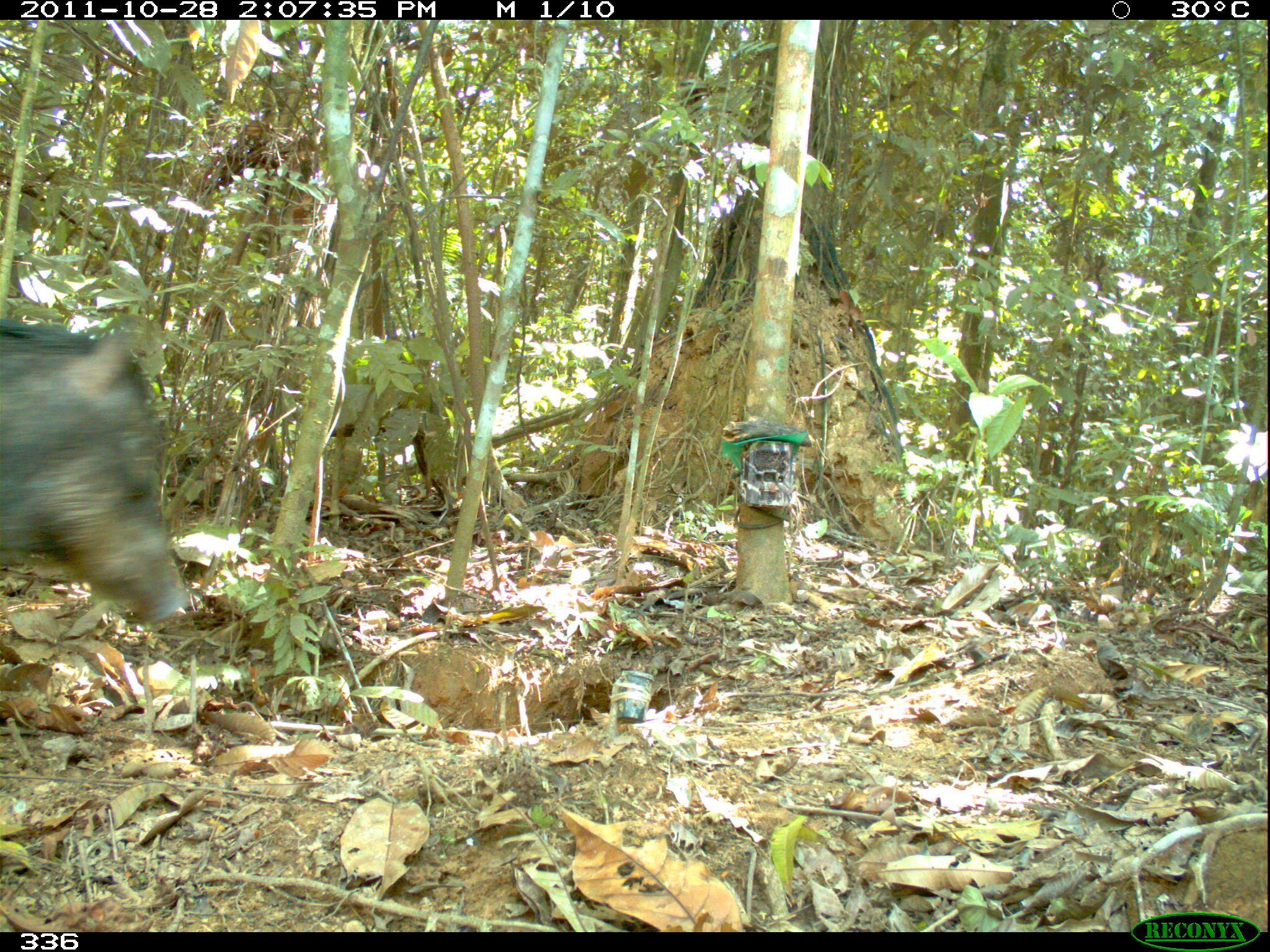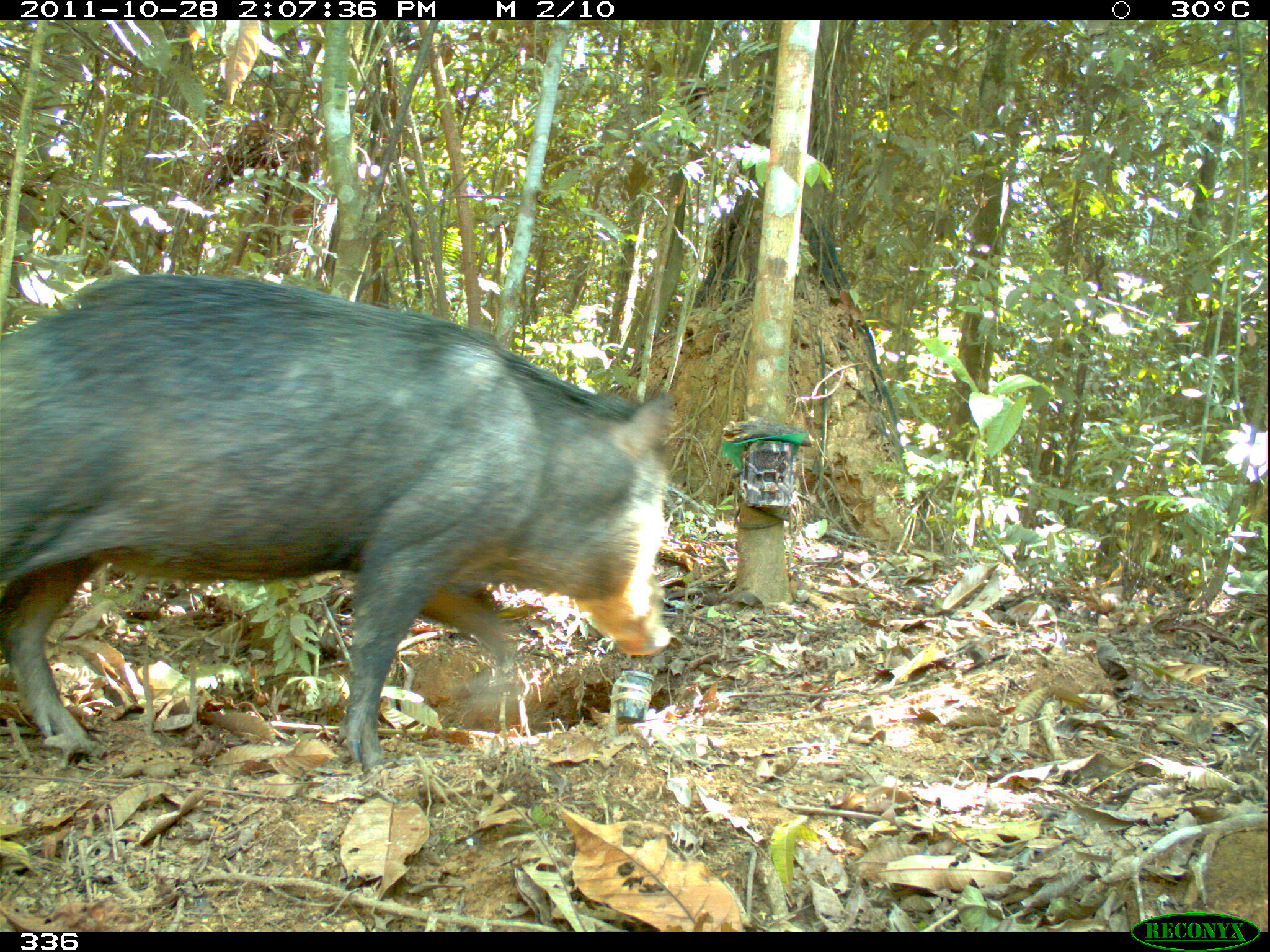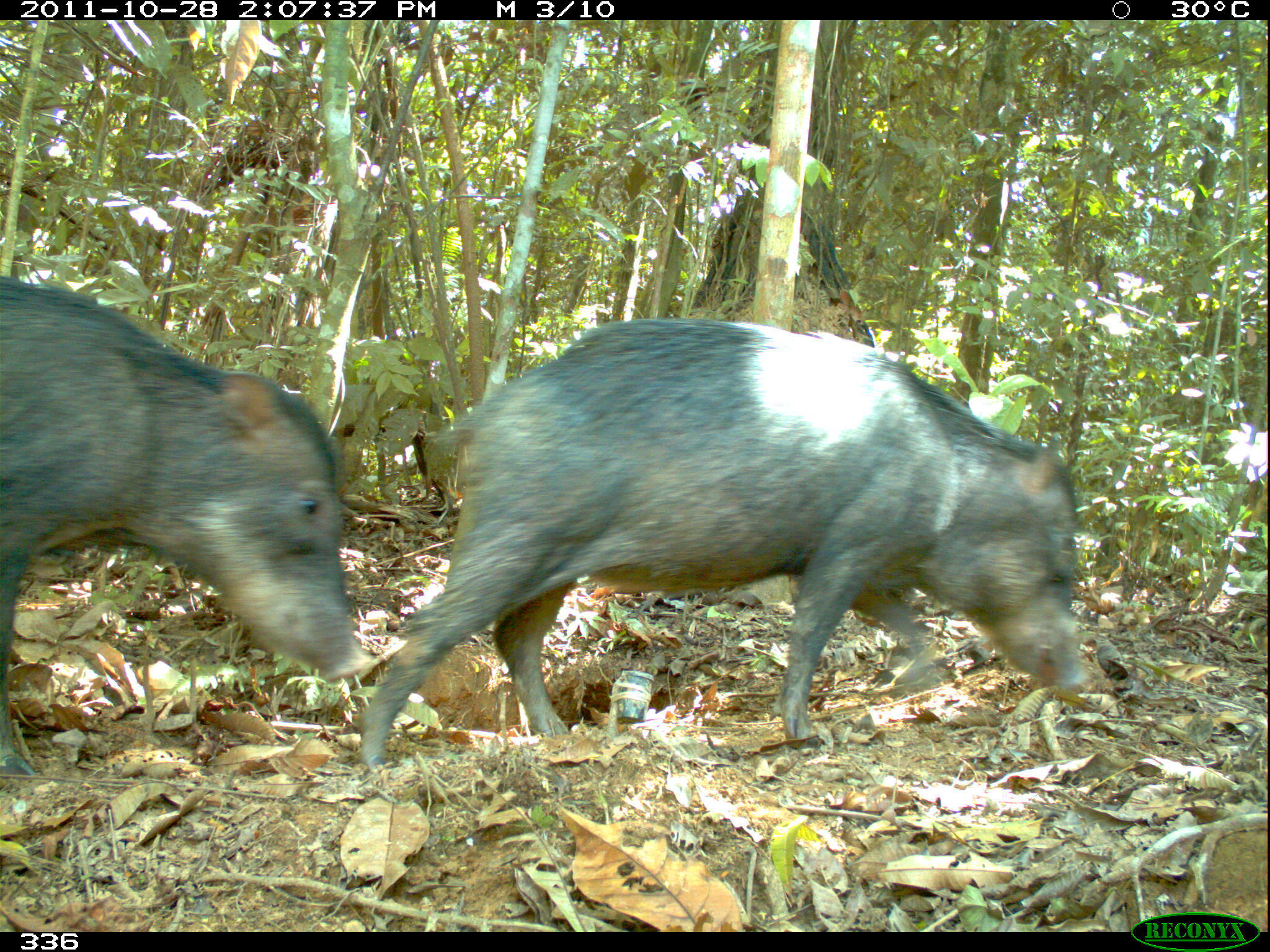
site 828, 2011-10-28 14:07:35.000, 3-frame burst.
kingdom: Animalia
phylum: Chordata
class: Mammalia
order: Artiodactyla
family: Tayassuidae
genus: Tayassu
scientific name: Tayassu pecari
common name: white-lipped peccary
Tayassu pecari (white-lipped peccary).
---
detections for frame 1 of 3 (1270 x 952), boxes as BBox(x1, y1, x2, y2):
tayassu pecari: BBox(0, 315, 188, 629)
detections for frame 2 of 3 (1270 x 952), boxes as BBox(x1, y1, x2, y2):
tayassu pecari: BBox(0, 271, 673, 767)